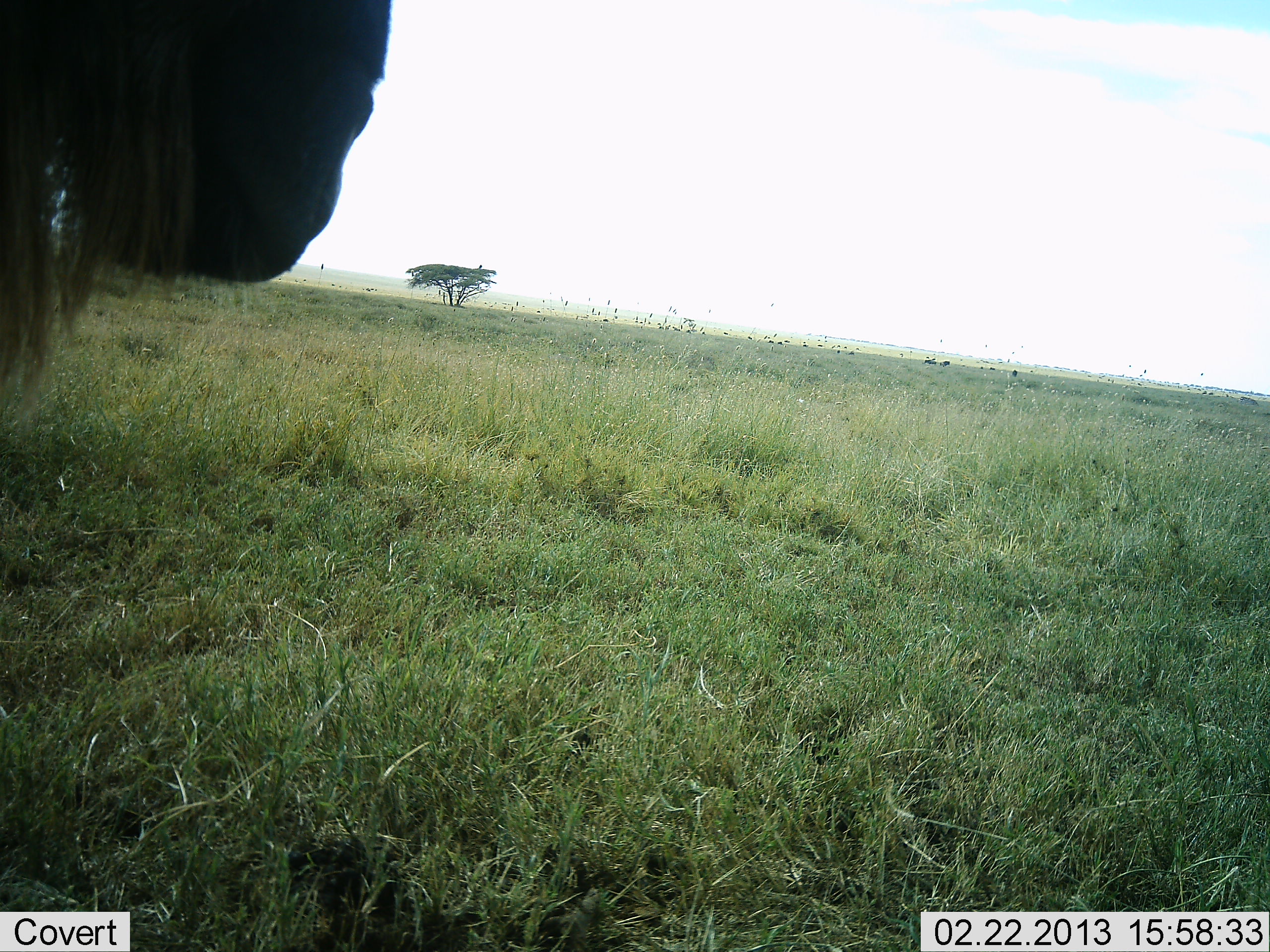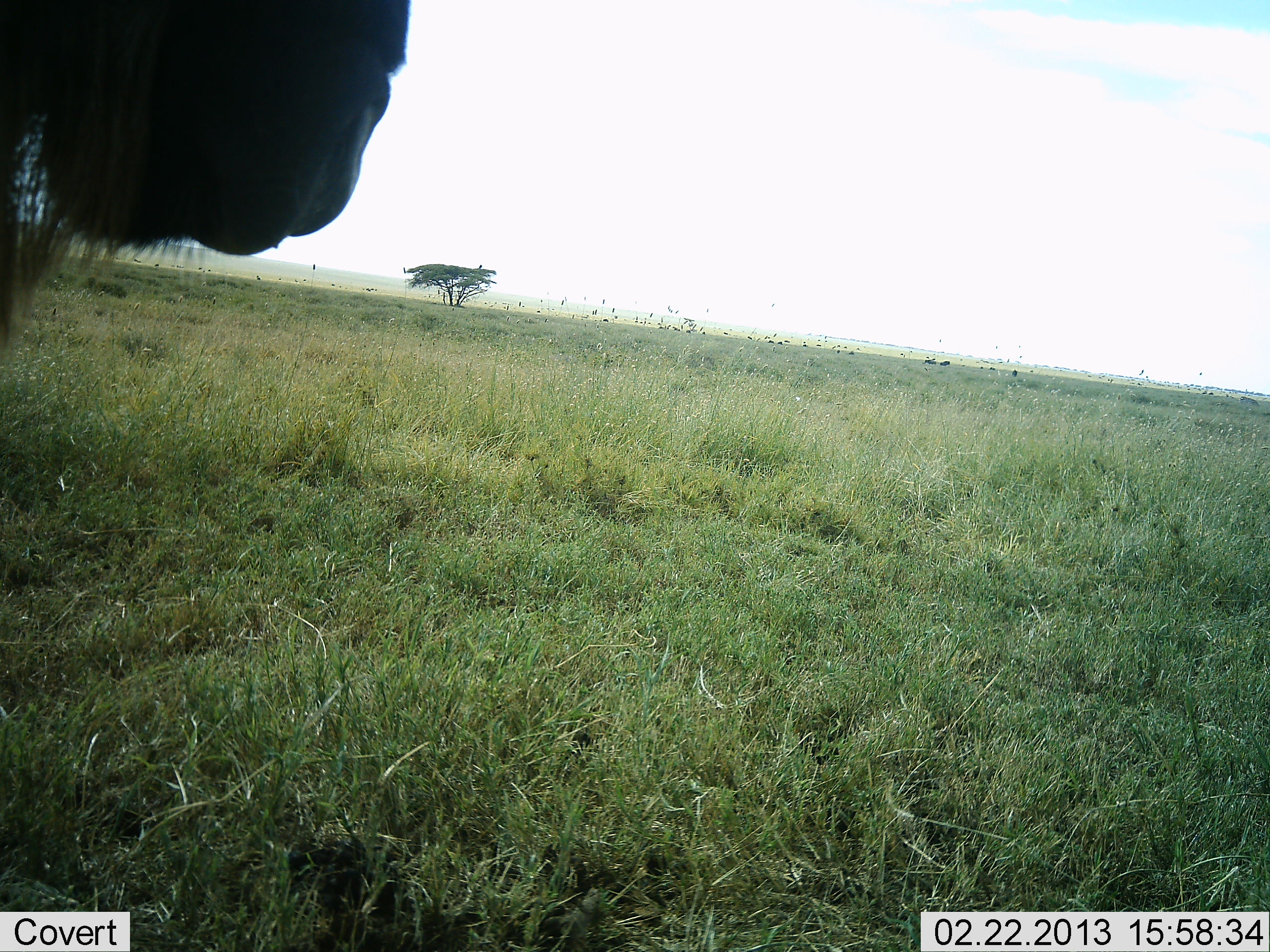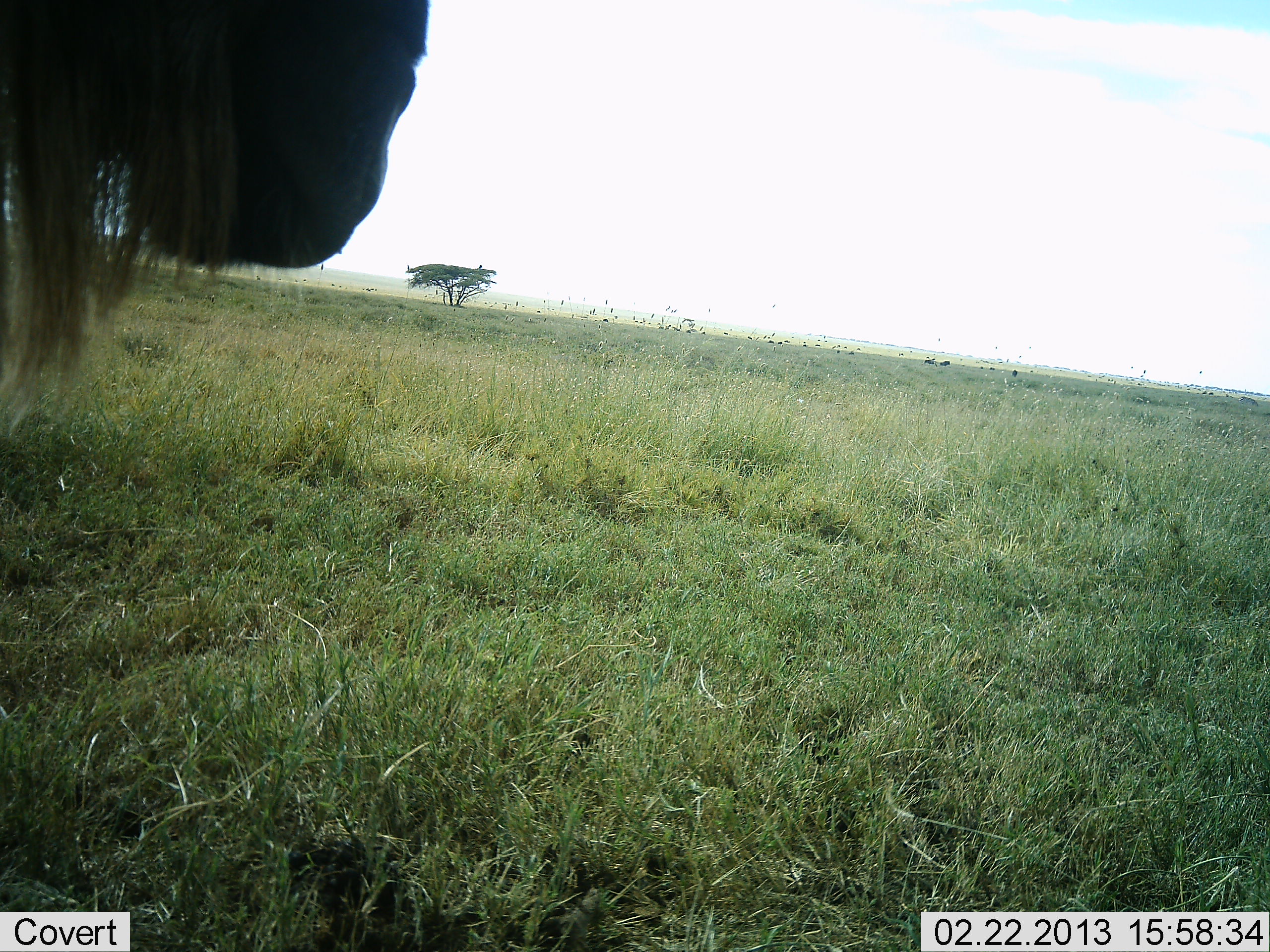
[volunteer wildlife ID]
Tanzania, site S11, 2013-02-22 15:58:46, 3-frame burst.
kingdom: Animalia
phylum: Chordata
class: Mammalia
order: Artiodactyla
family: Bovidae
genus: Connochaetes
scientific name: Connochaetes taurinus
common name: blue wildebeest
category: wildebeest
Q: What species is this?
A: Wildebeest (blue wildebeest) (Connochaetes taurinus).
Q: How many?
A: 1.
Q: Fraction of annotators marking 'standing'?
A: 89%.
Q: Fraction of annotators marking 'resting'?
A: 0%.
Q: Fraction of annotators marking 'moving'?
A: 0%.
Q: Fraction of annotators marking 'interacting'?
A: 0%.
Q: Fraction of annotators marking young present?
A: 0%.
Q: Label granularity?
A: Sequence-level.